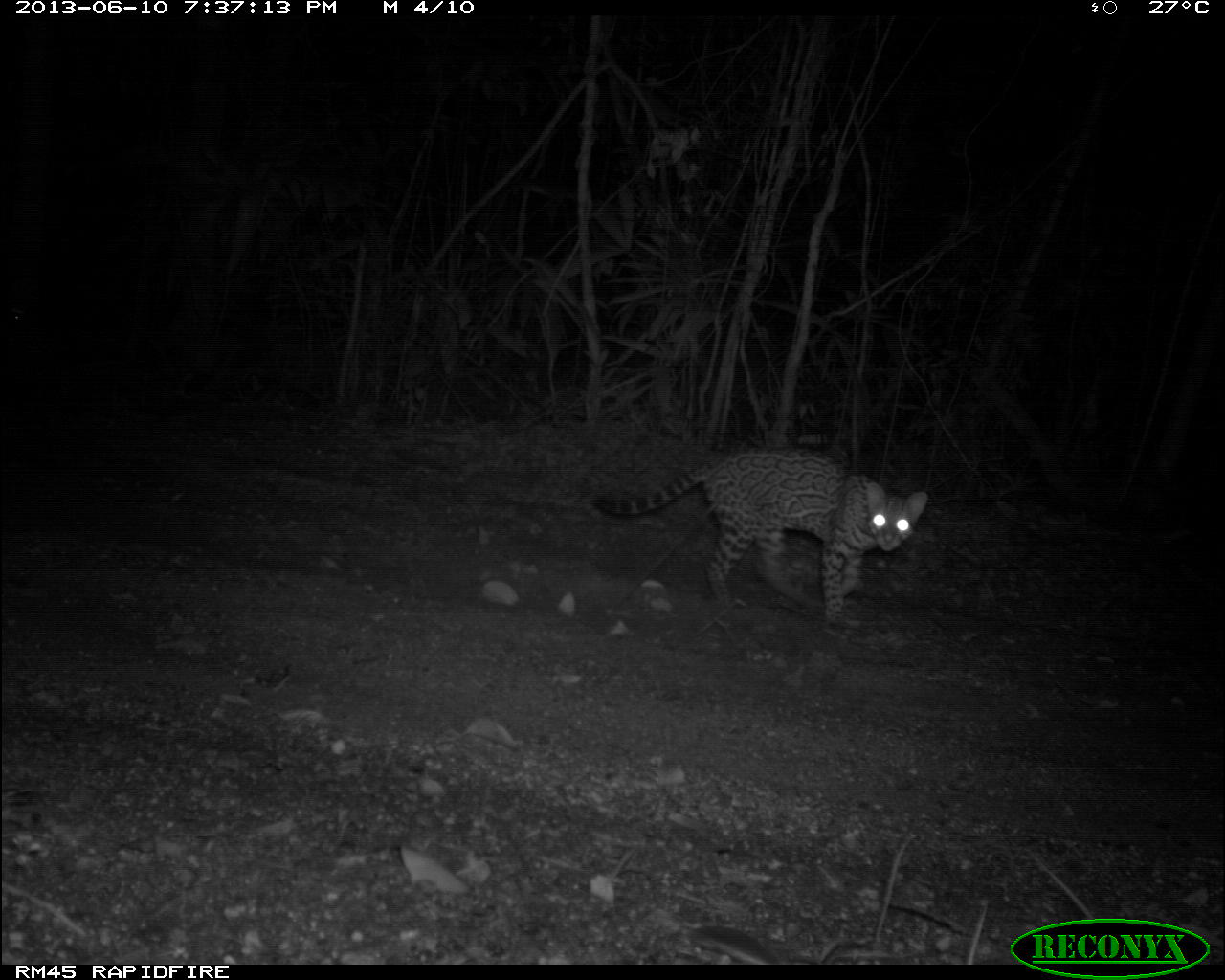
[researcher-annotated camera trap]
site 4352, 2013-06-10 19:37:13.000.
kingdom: Animalia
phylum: Chordata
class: Mammalia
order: Carnivora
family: Felidae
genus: Leopardus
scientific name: Leopardus pardalis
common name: ocelot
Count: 1.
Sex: female.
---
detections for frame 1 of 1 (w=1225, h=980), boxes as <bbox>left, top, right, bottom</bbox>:
leopardus pardalis: <bbox>588, 446, 929, 628</bbox>